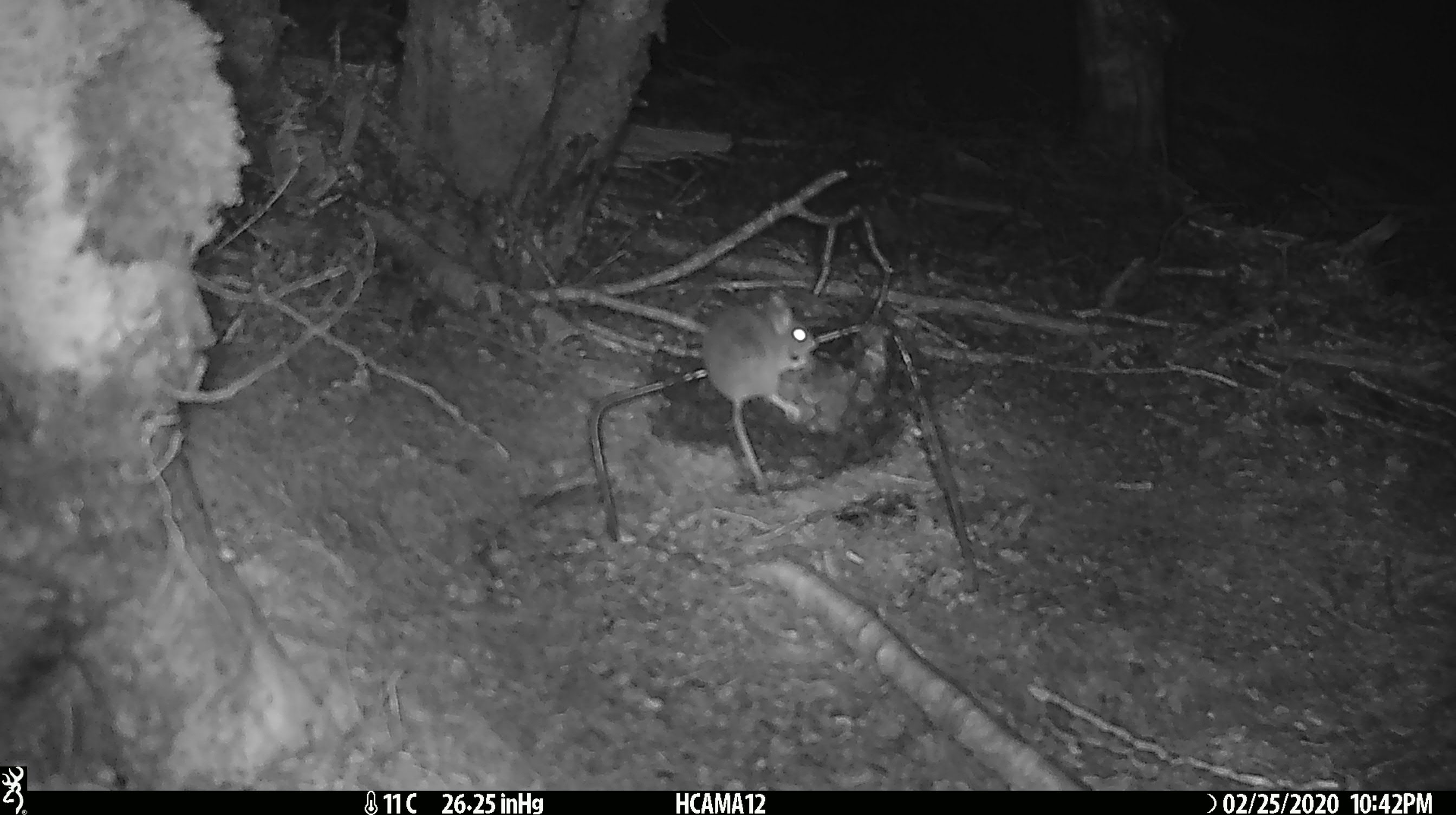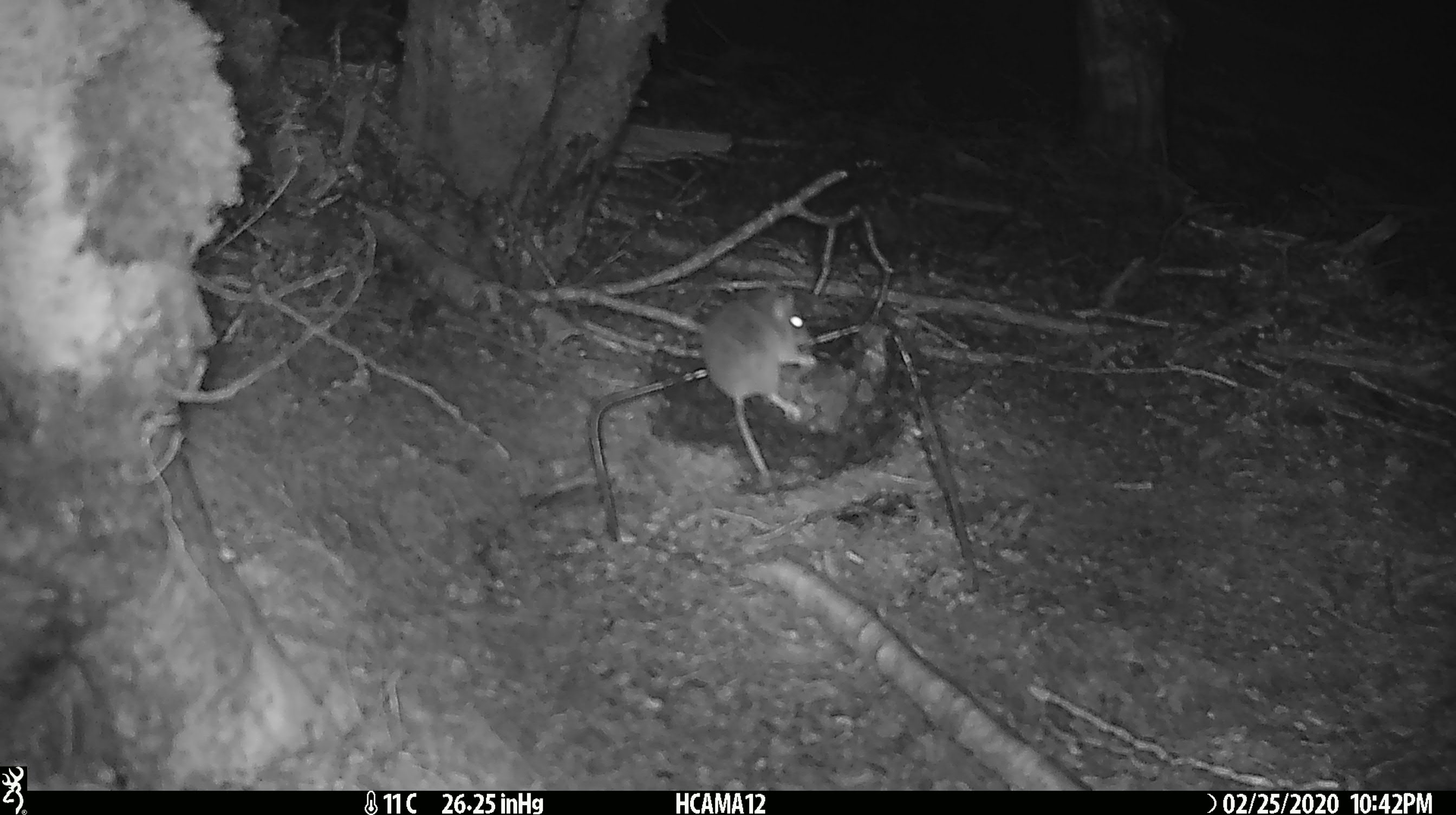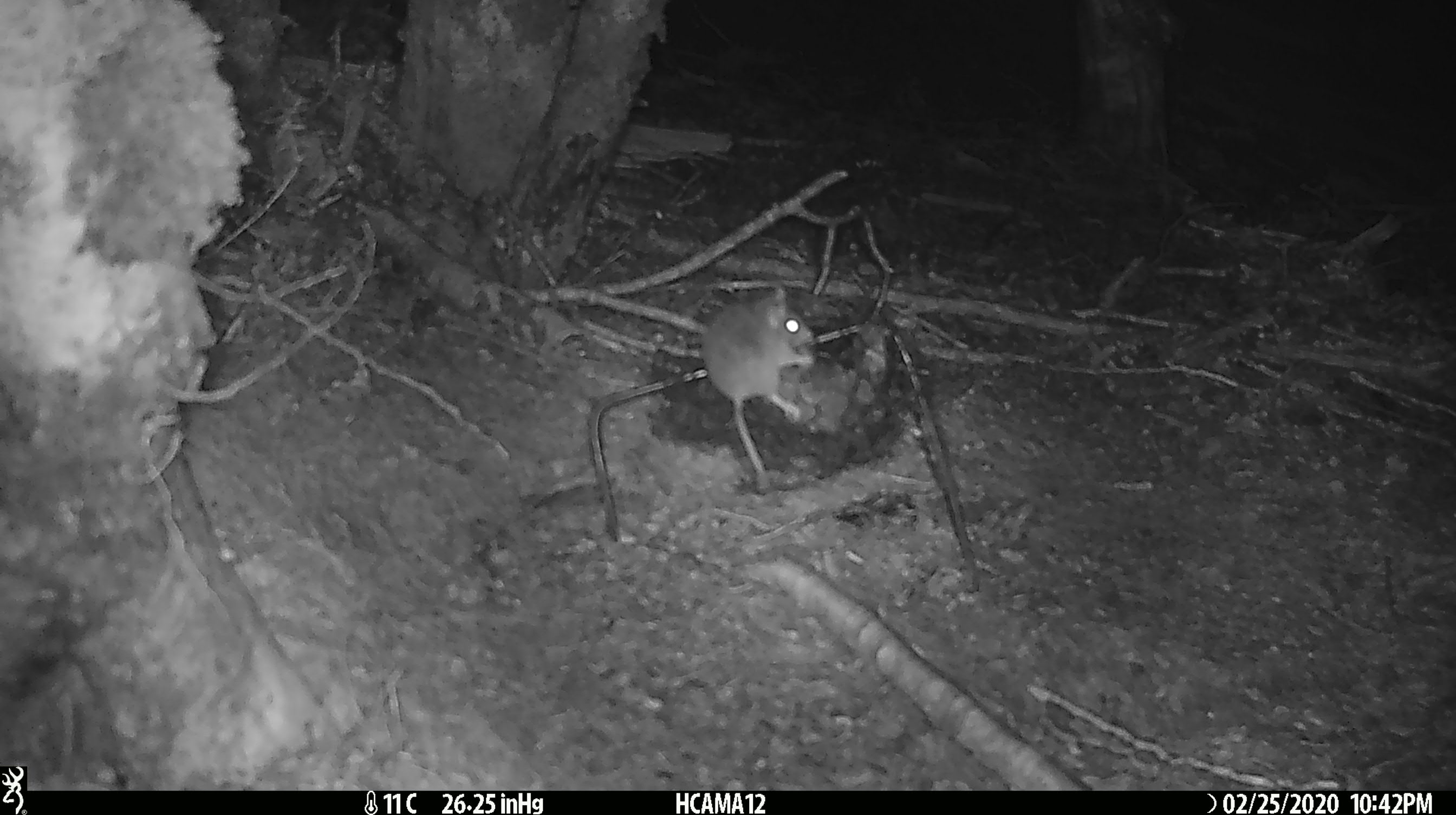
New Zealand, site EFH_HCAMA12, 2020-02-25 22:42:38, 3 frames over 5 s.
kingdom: Animalia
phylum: Chordata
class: Mammalia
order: Rodentia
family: Muridae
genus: Mus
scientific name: Mus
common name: mouse